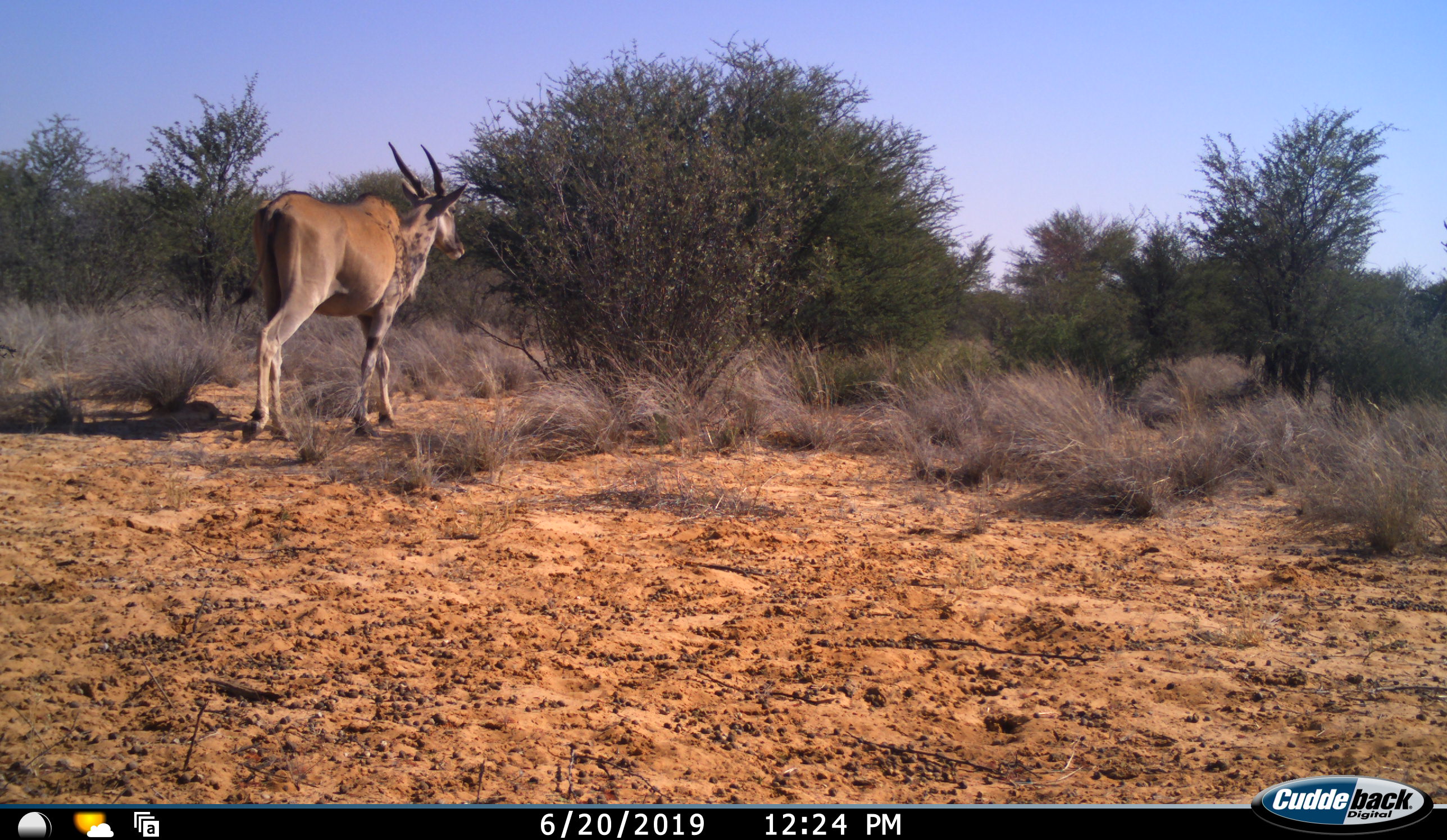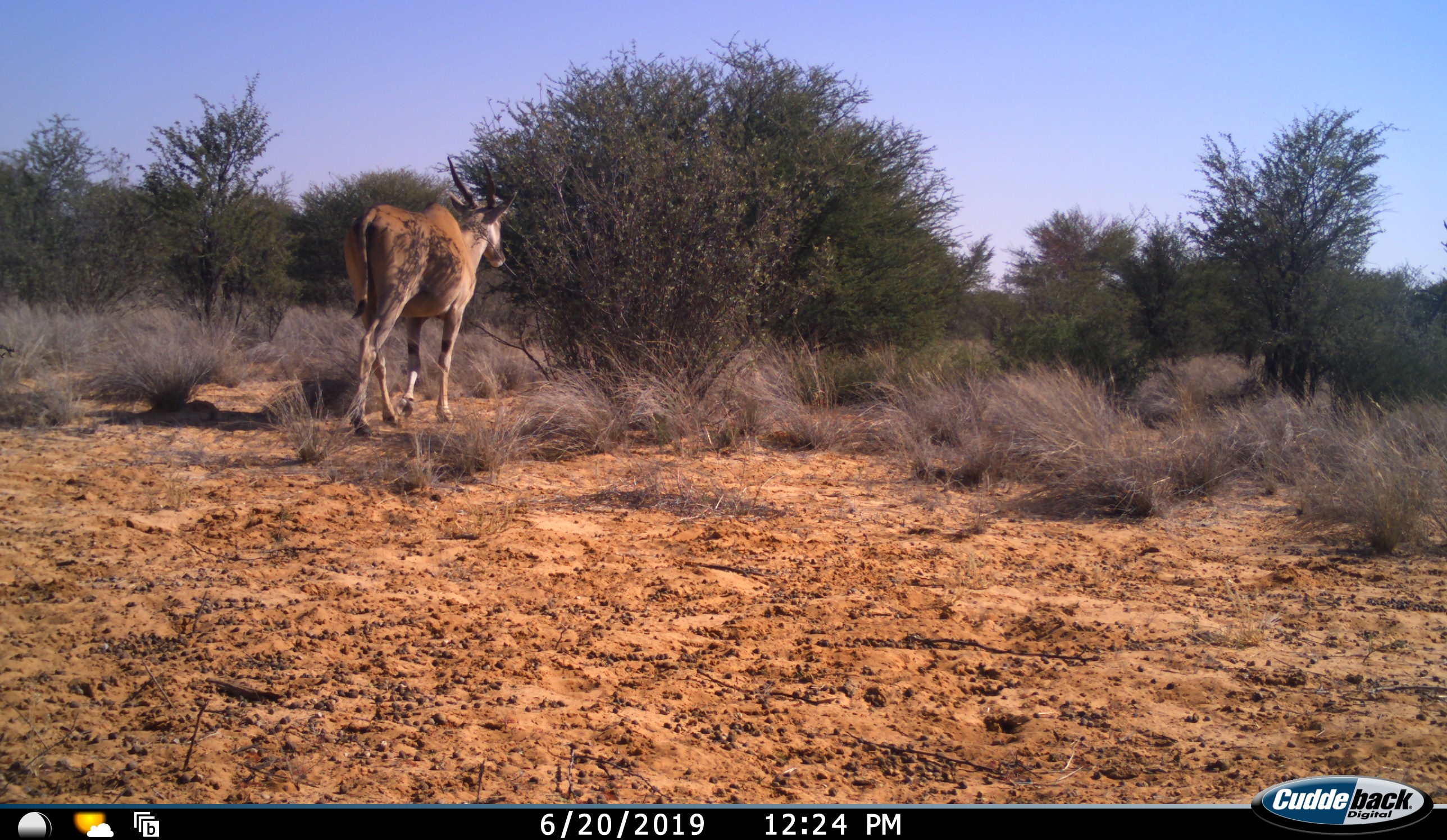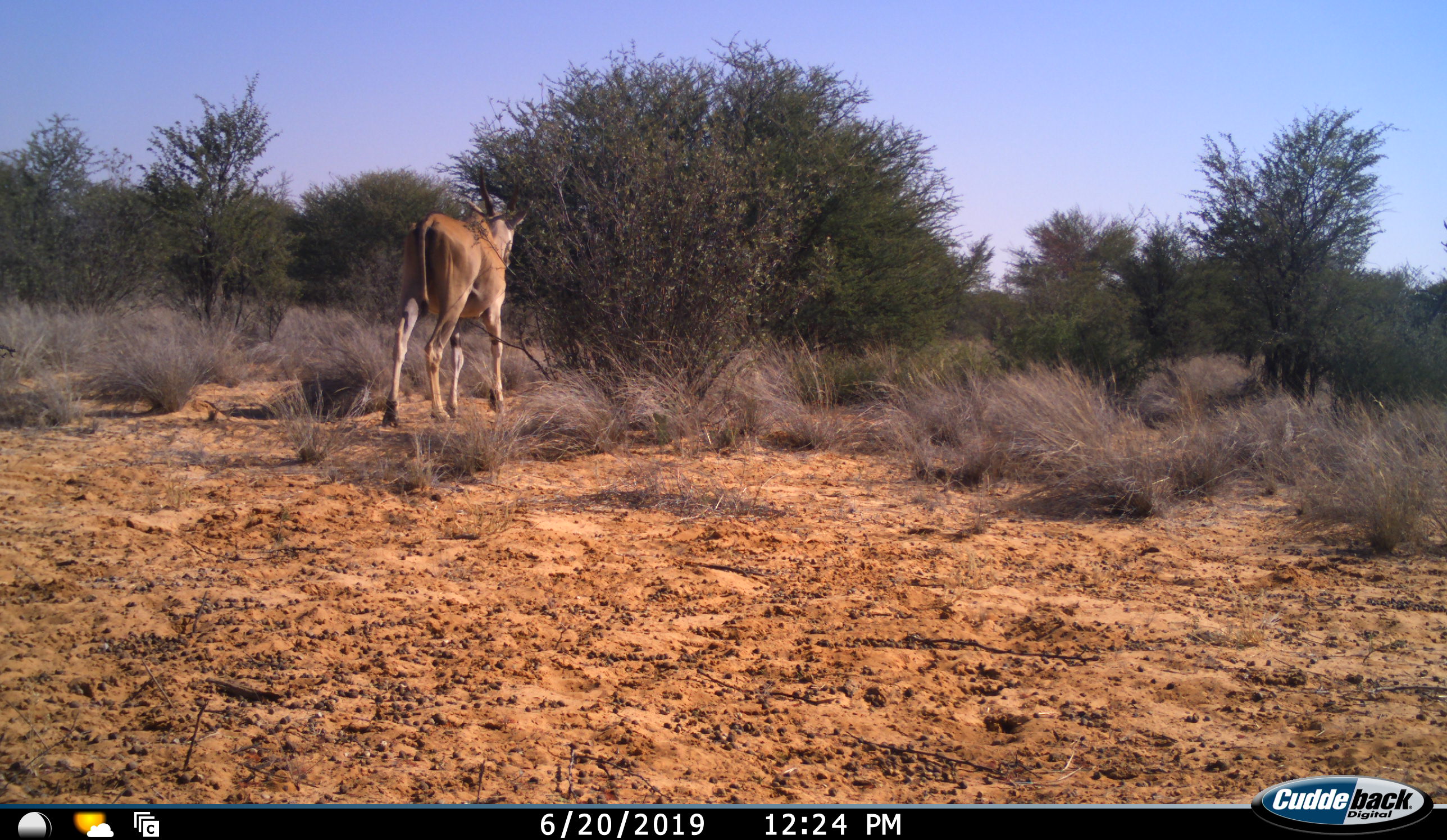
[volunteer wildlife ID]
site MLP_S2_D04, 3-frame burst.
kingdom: Animalia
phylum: Chordata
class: Mammalia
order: Artiodactyla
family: Bovidae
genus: Tragelaphus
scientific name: Tragelaphus oryx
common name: eland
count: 1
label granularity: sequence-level